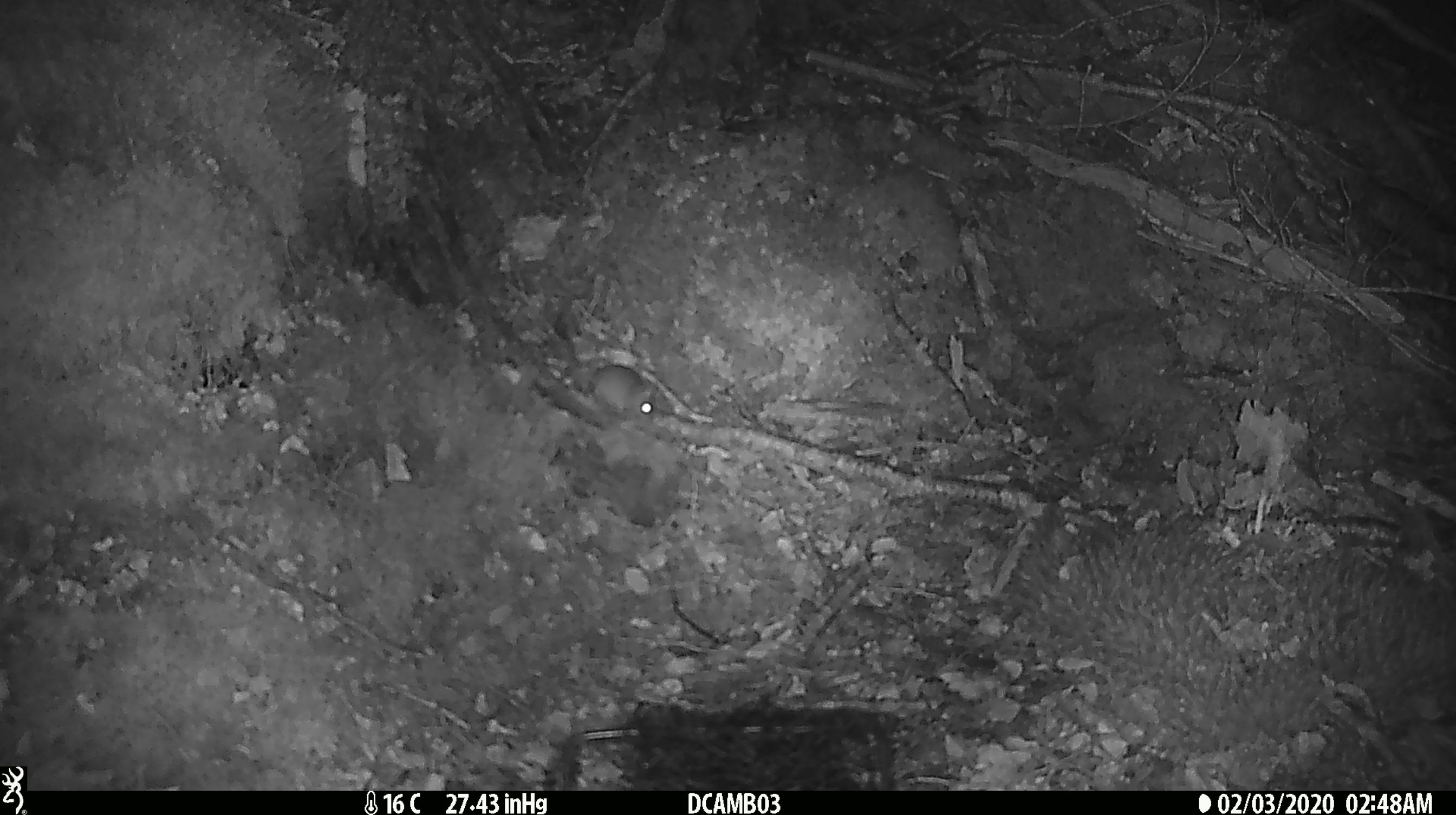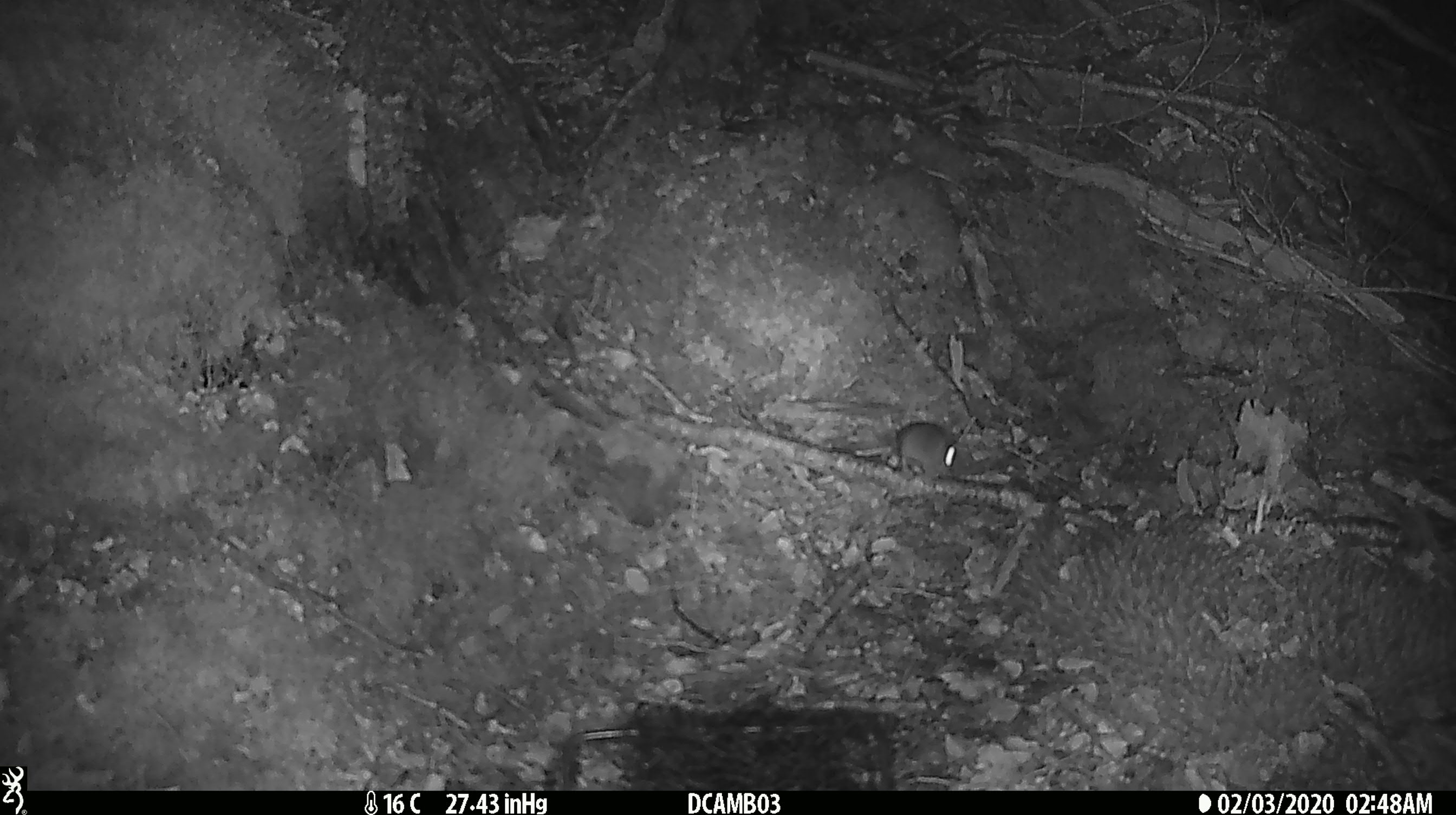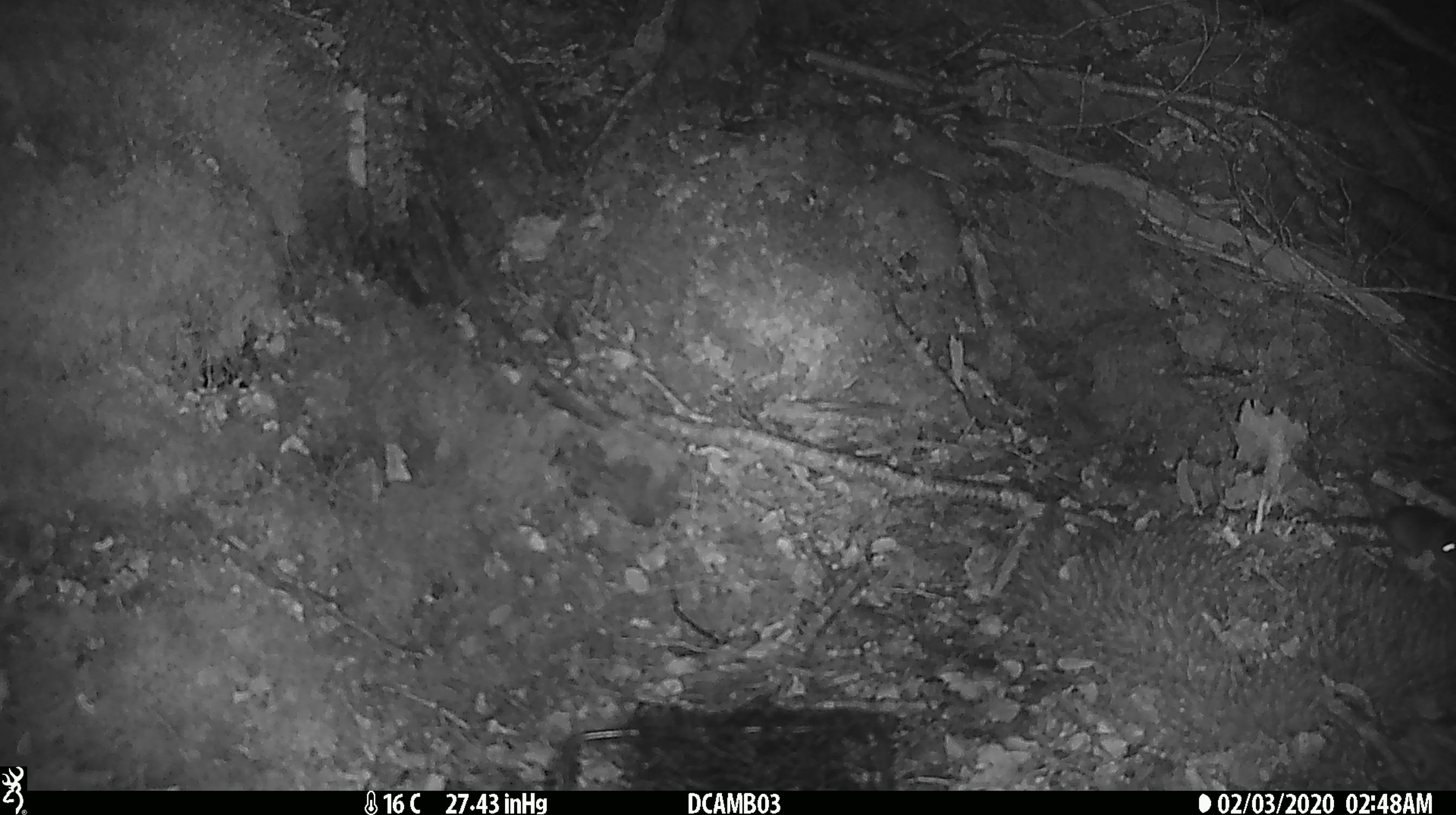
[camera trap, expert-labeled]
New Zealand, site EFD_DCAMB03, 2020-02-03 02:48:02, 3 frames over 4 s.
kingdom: Animalia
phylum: Chordata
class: Mammalia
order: Rodentia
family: Muridae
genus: Mus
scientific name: Mus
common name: mouse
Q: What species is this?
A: Mouse (Mus).